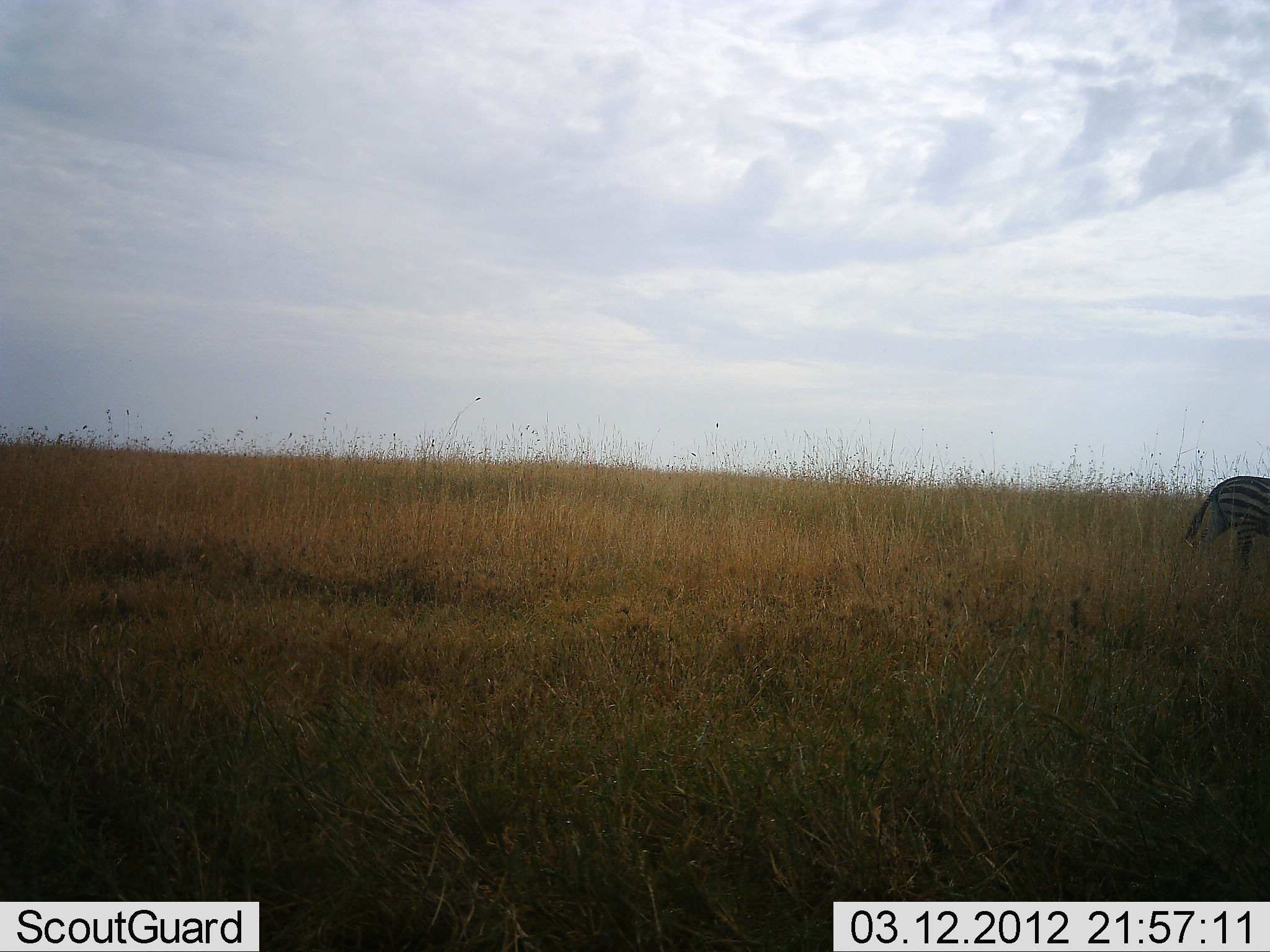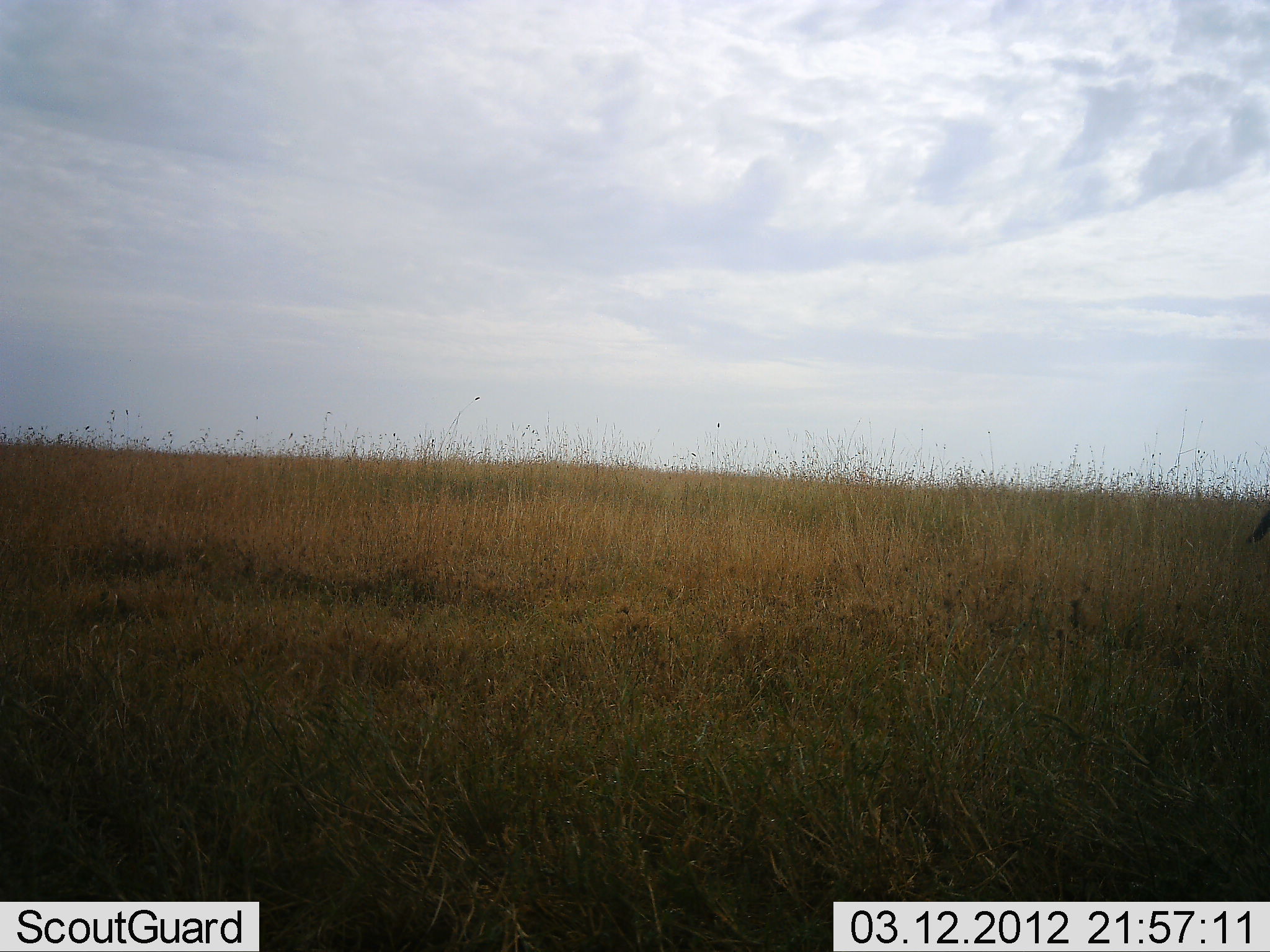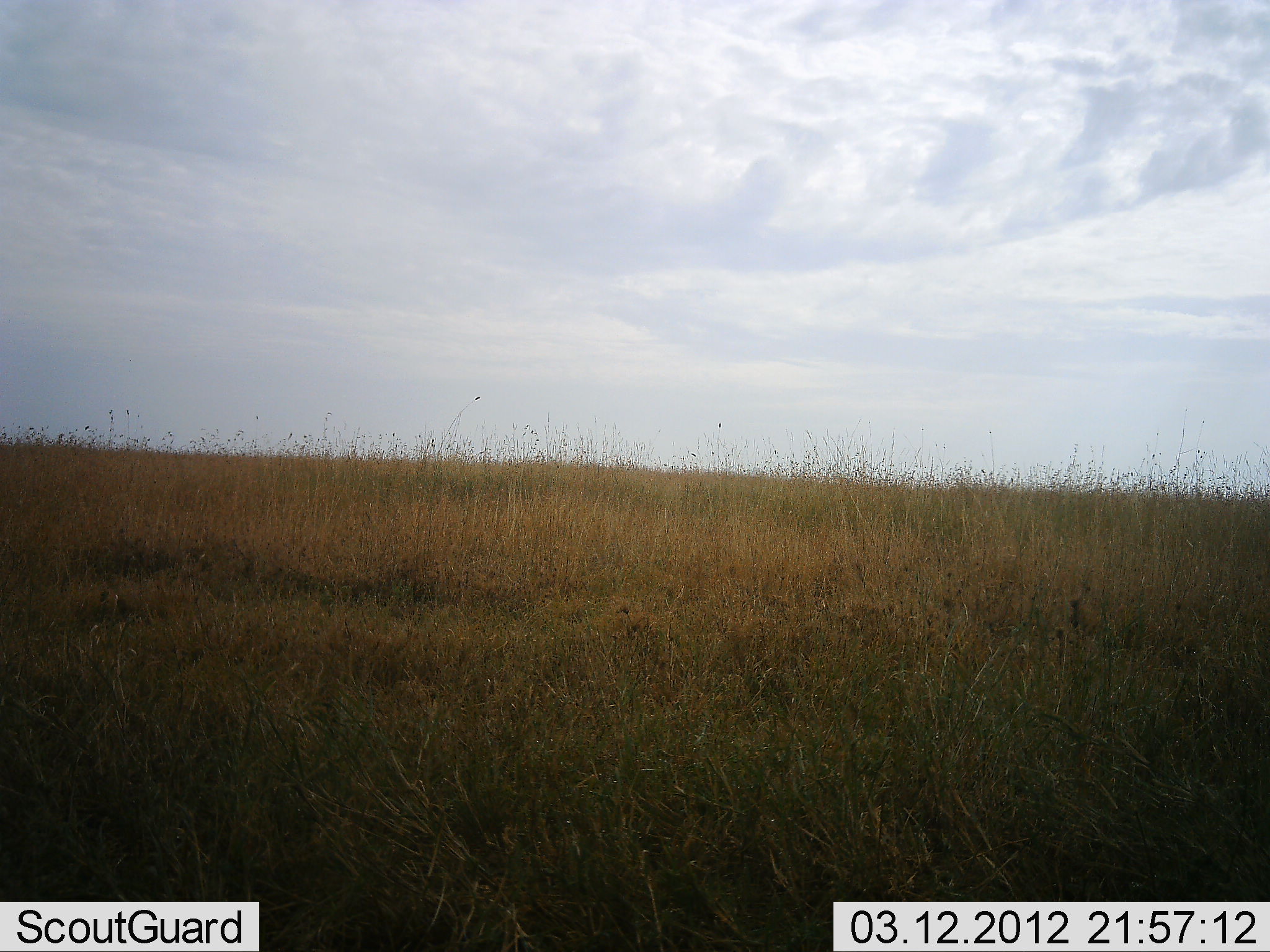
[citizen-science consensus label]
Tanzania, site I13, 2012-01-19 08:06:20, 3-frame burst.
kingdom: Animalia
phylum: Chordata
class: Mammalia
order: Perissodactyla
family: Equidae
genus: Equus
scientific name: Equus quagga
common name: plains zebra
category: zebra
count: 1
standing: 0%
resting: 0%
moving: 100%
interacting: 0%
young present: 0%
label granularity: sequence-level